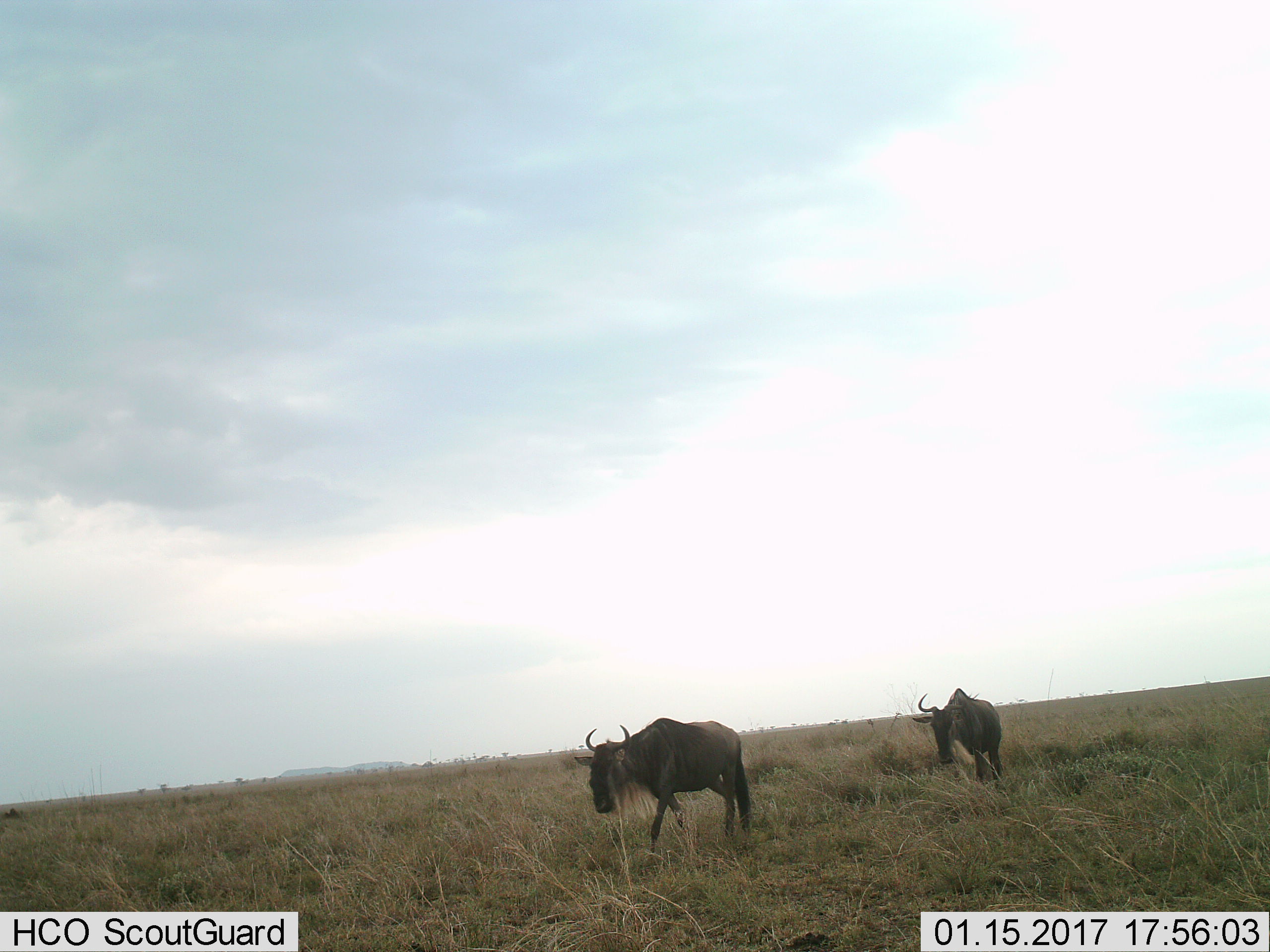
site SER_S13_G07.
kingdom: Animalia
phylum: Chordata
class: Mammalia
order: Artiodactyla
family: Bovidae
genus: Connochaetes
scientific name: Connochaetes taurinus taurinus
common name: blue wildebeest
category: wildebeestblue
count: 2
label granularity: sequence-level